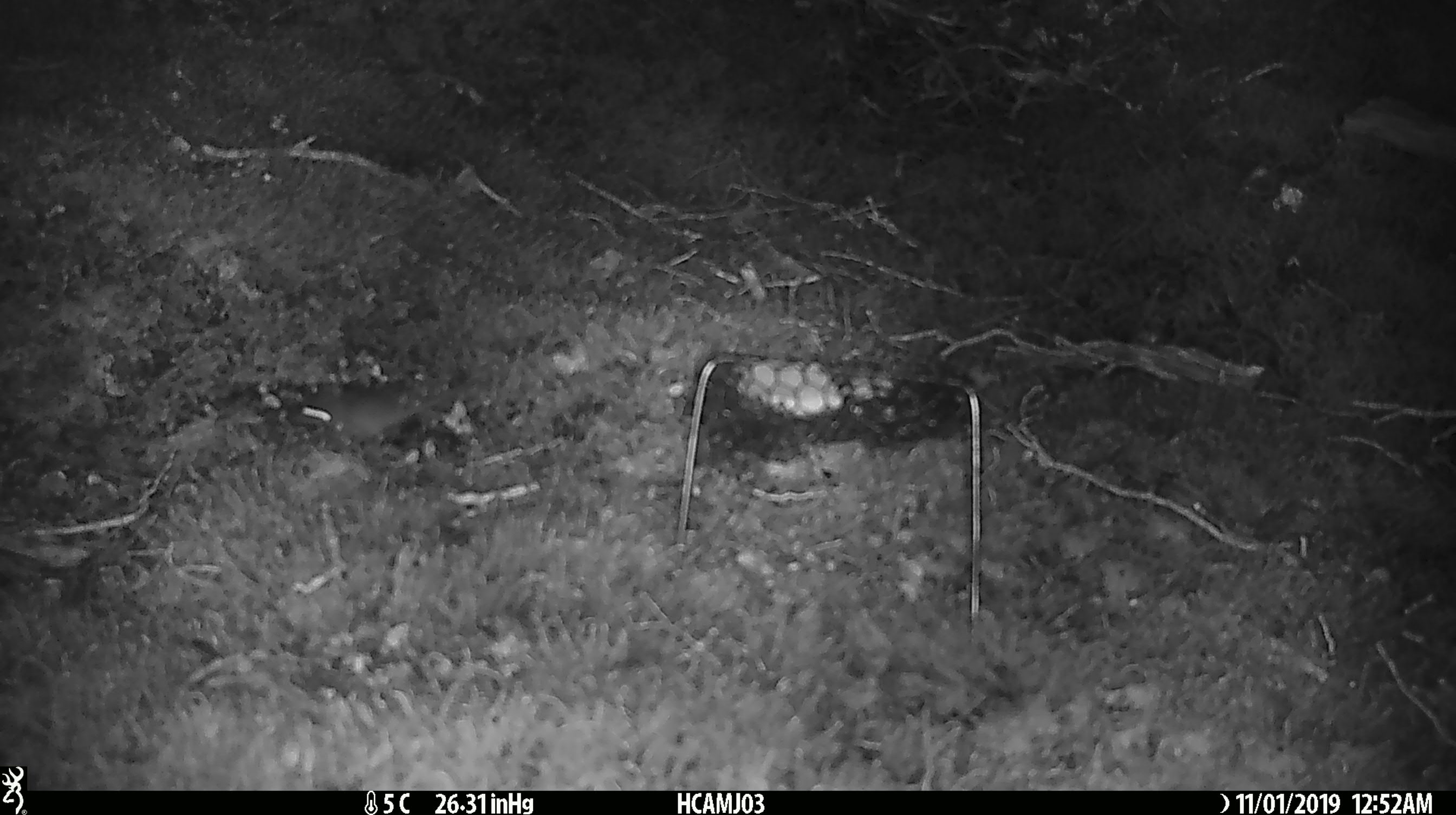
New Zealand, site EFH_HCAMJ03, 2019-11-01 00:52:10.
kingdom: Animalia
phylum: Chordata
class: Mammalia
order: Rodentia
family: Muridae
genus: Mus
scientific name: Mus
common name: mouse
Mouse (Mus).